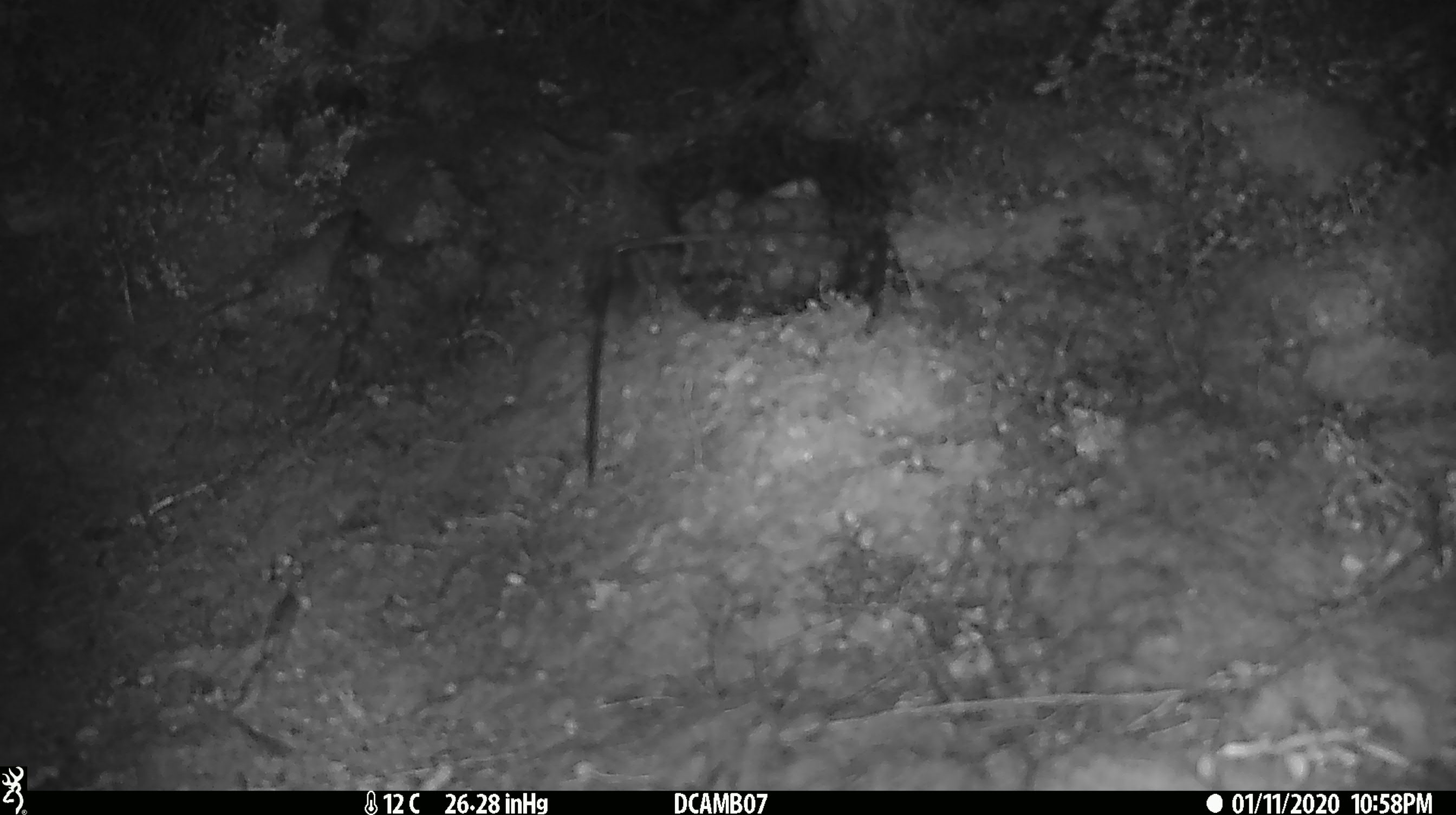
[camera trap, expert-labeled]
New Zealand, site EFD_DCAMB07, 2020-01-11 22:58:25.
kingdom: Animalia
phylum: Chordata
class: Mammalia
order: Rodentia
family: Muridae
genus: Mus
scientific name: Mus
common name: mouse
Mouse (Mus).